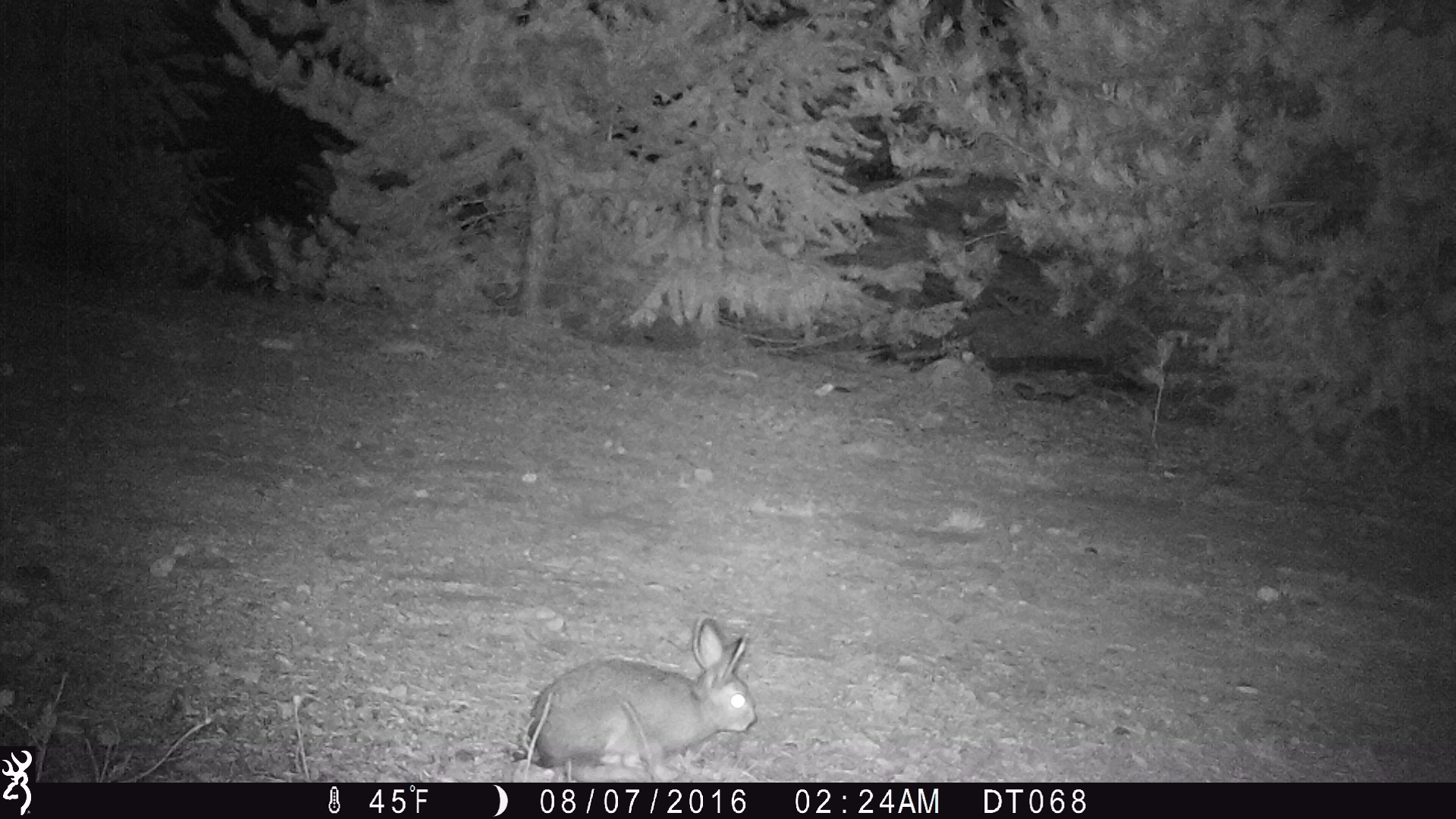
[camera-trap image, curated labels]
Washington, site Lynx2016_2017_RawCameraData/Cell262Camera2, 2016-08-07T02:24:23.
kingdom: Animalia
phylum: Chordata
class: Mammalia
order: Lagomorpha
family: Leporidae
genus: Lepus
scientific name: Lepus americanus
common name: snowshoe hare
Lepus americanus (snowshoe hare). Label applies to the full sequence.